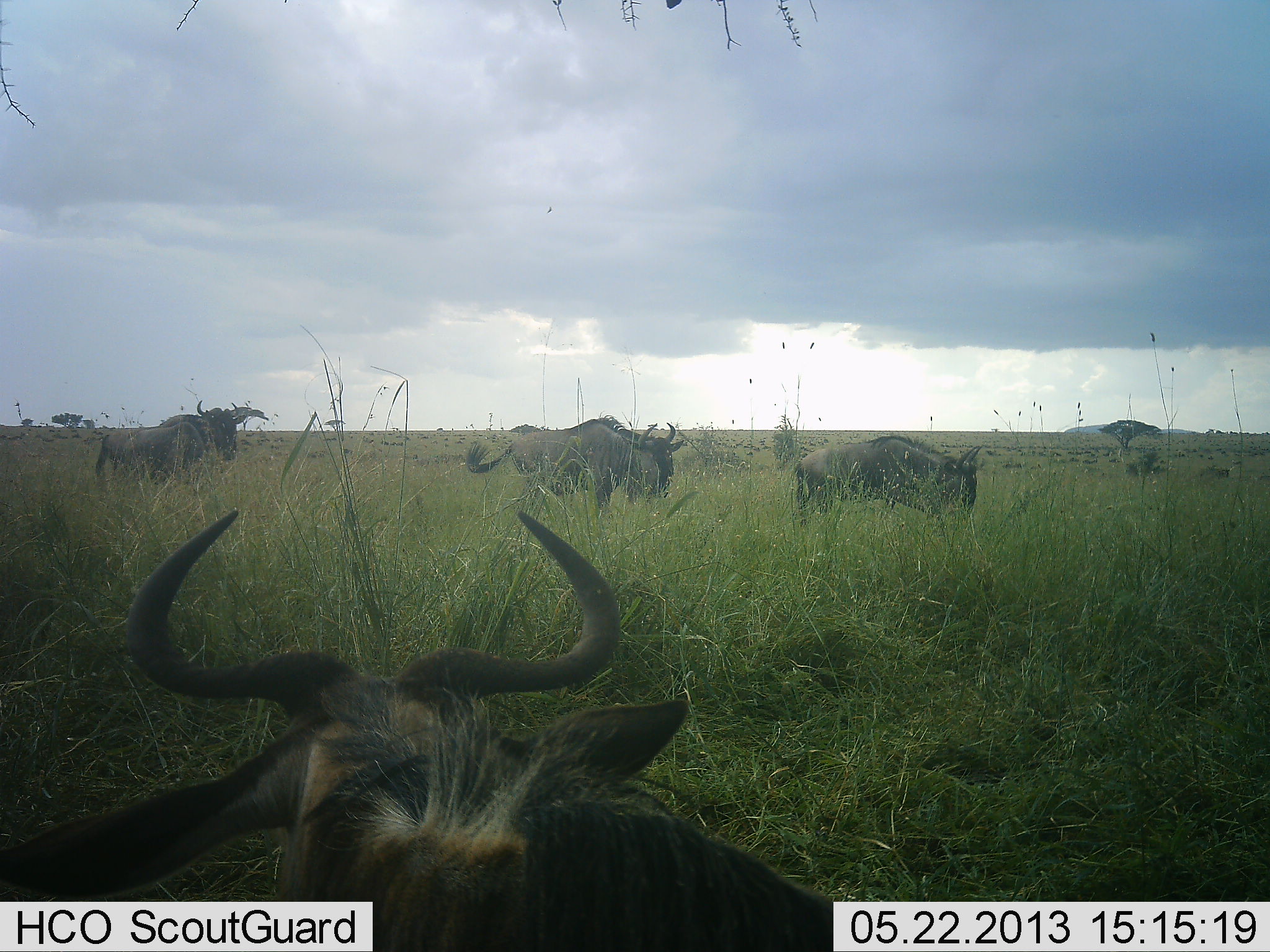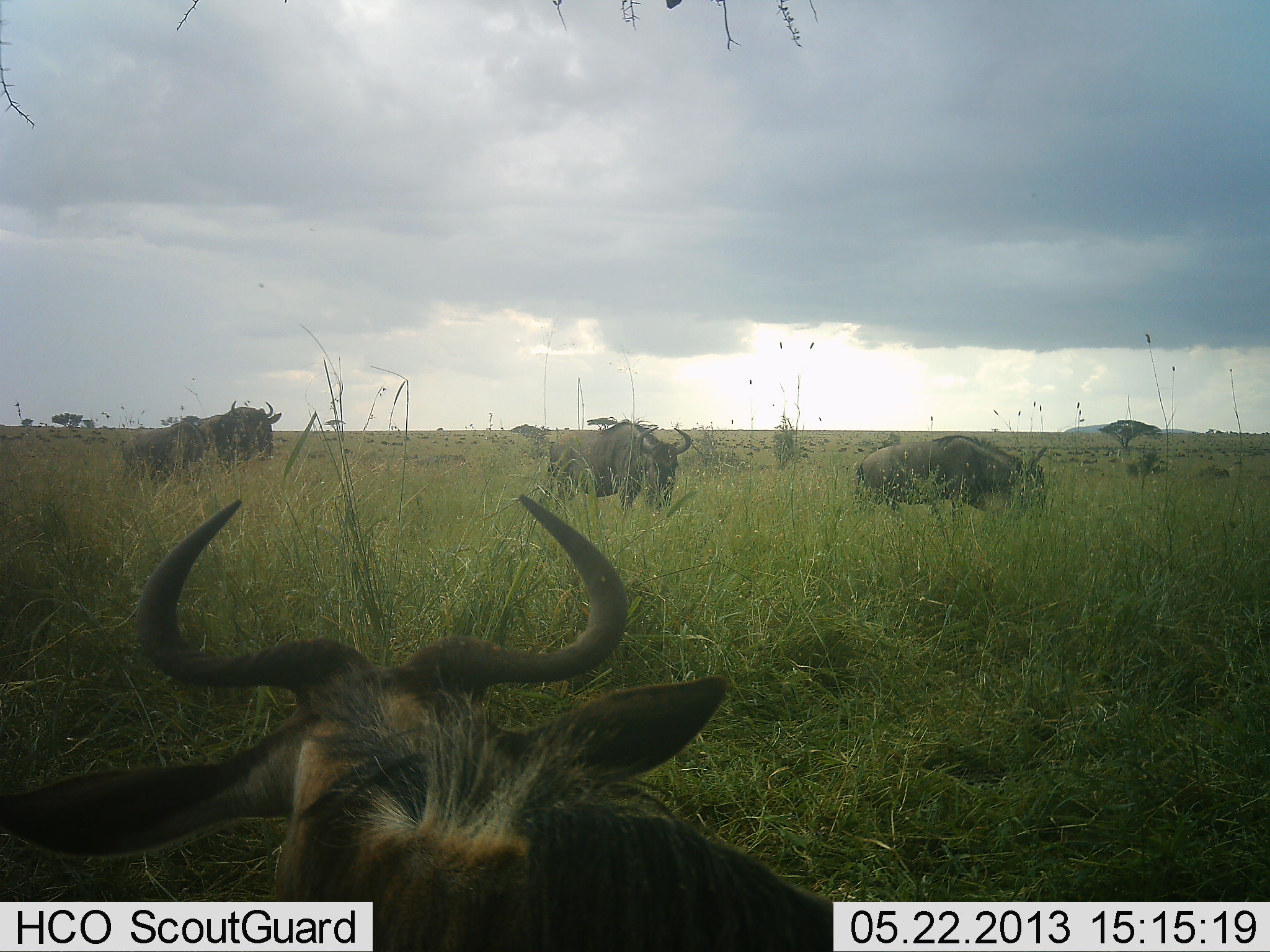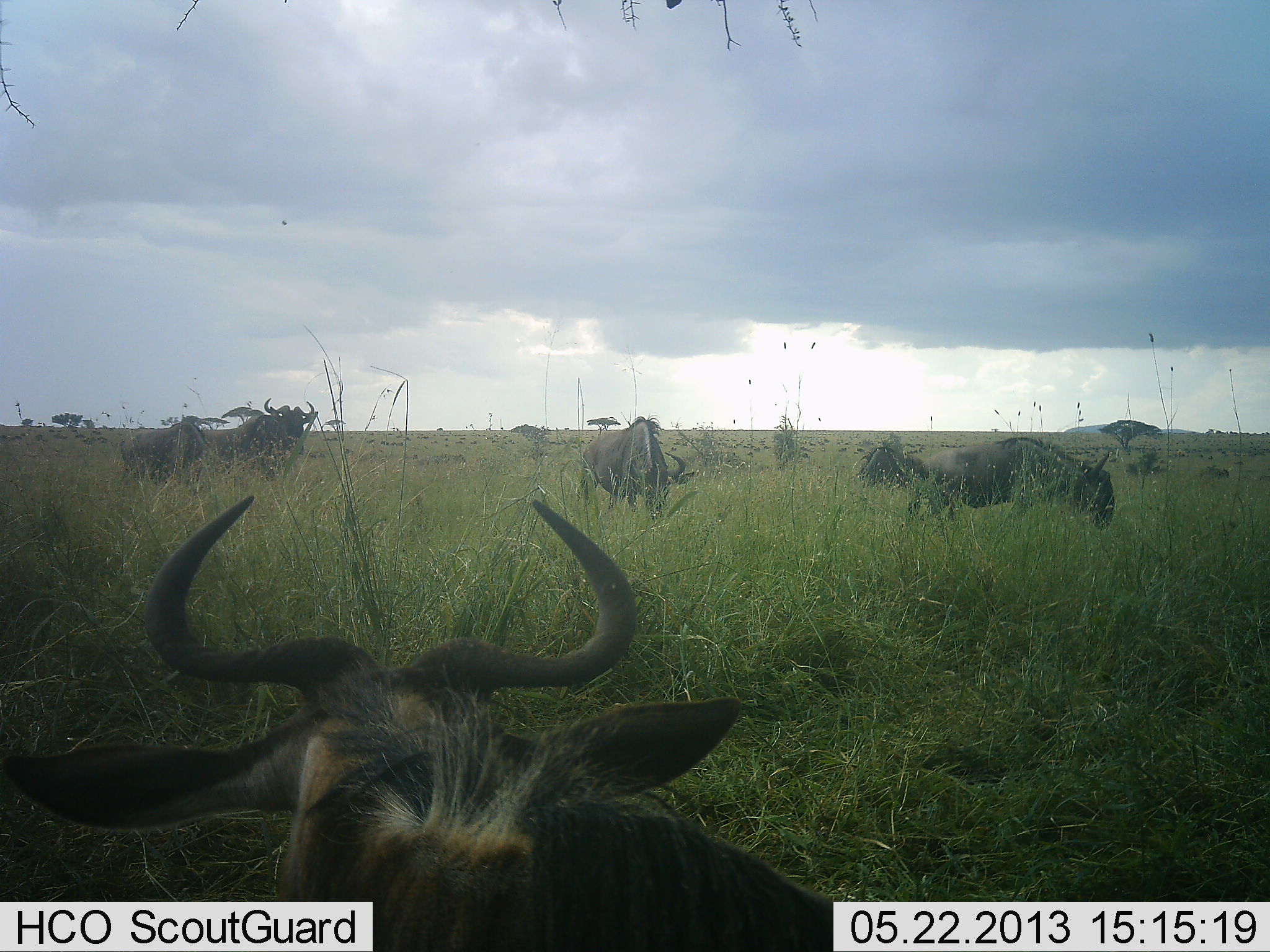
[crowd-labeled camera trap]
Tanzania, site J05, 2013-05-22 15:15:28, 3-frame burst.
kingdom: Animalia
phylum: Chordata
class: Mammalia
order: Artiodactyla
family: Bovidae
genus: Connochaetes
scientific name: Connochaetes taurinus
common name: blue wildebeest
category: wildebeest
Wildebeest (blue wildebeest) (Connochaetes taurinus), count 5. Behavior (volunteer vote fractions): standing 52%, resting 48%, moving 52%, interacting 0%. Young present (vote fraction): 0%. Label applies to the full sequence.